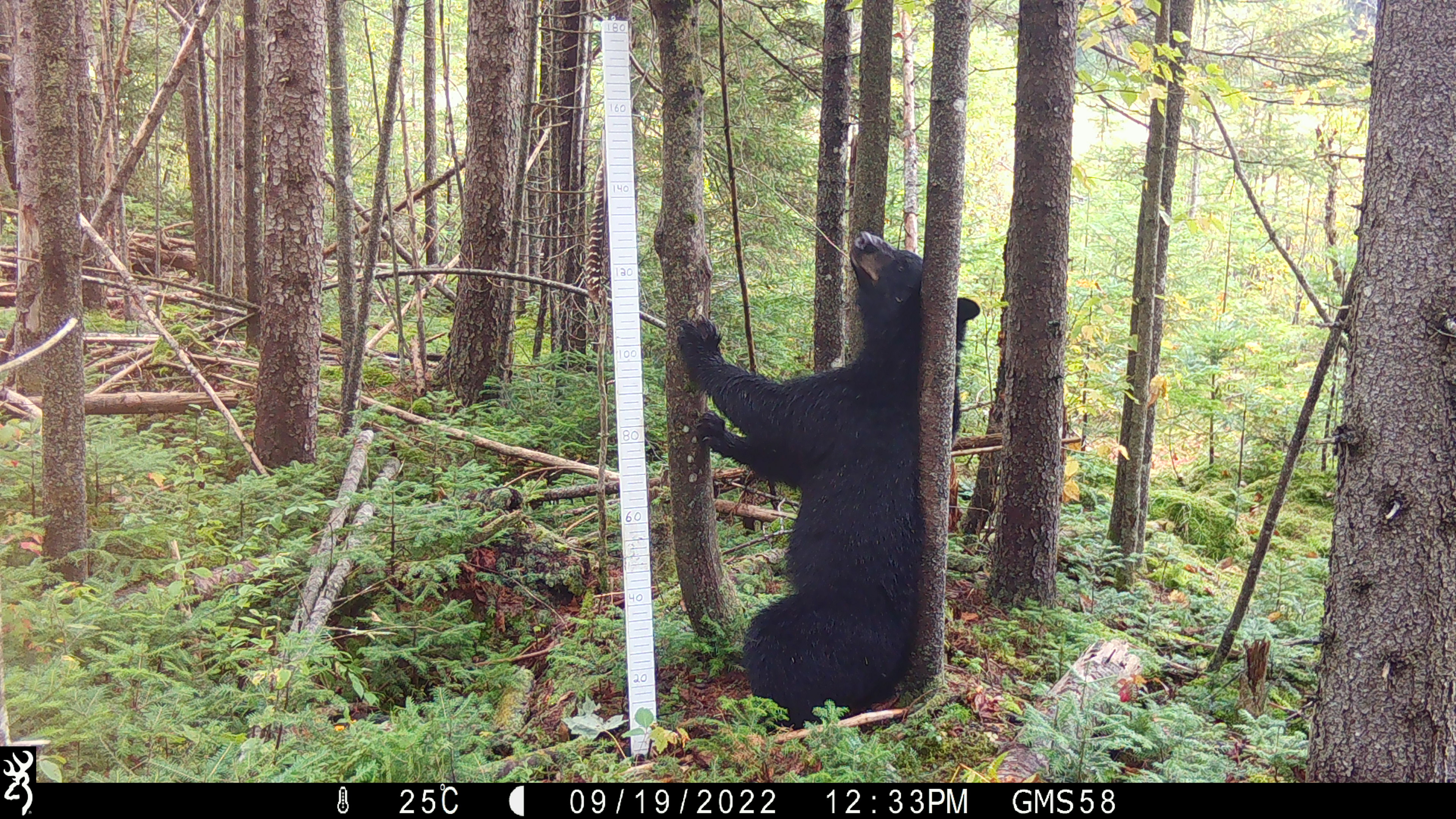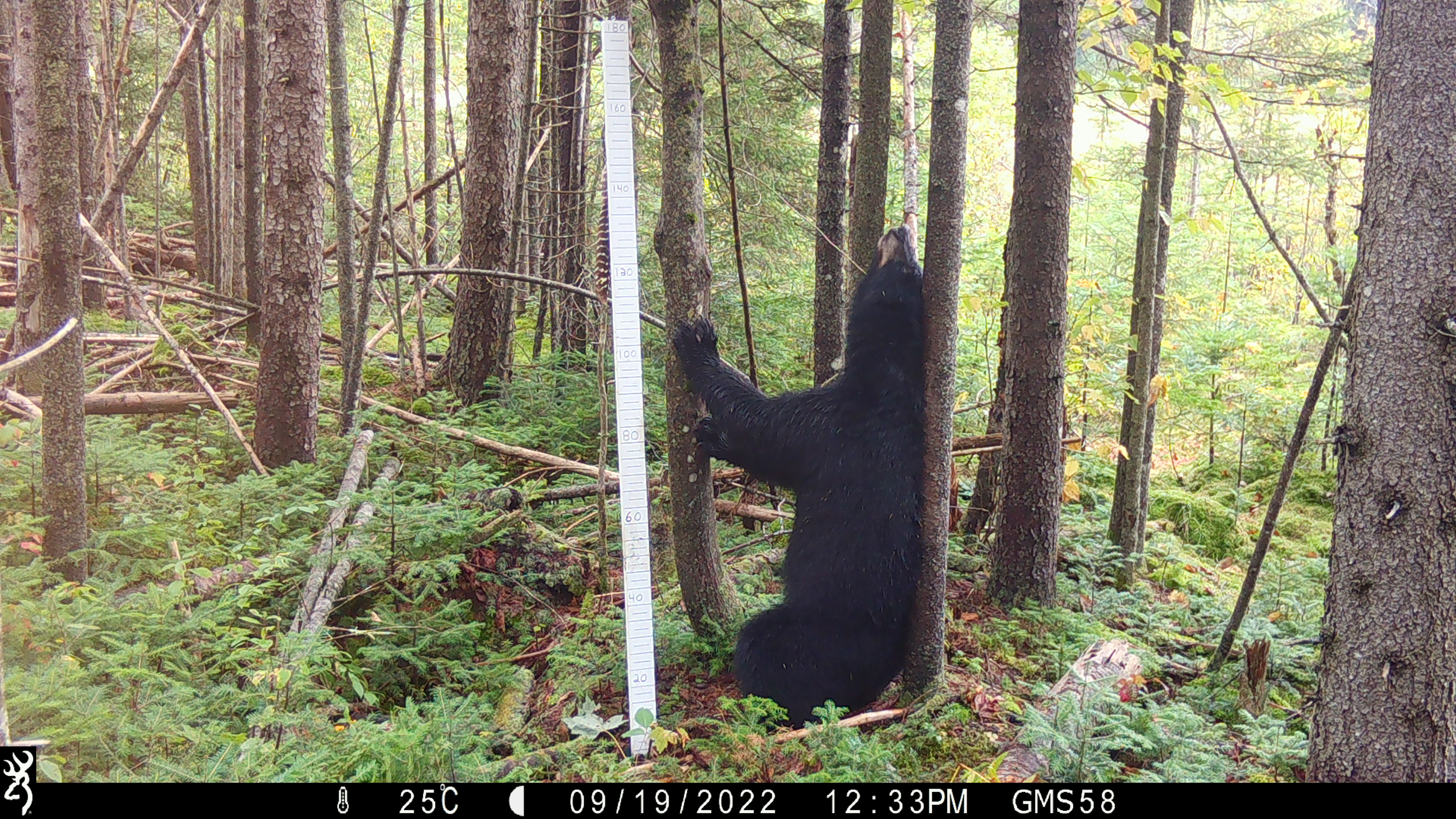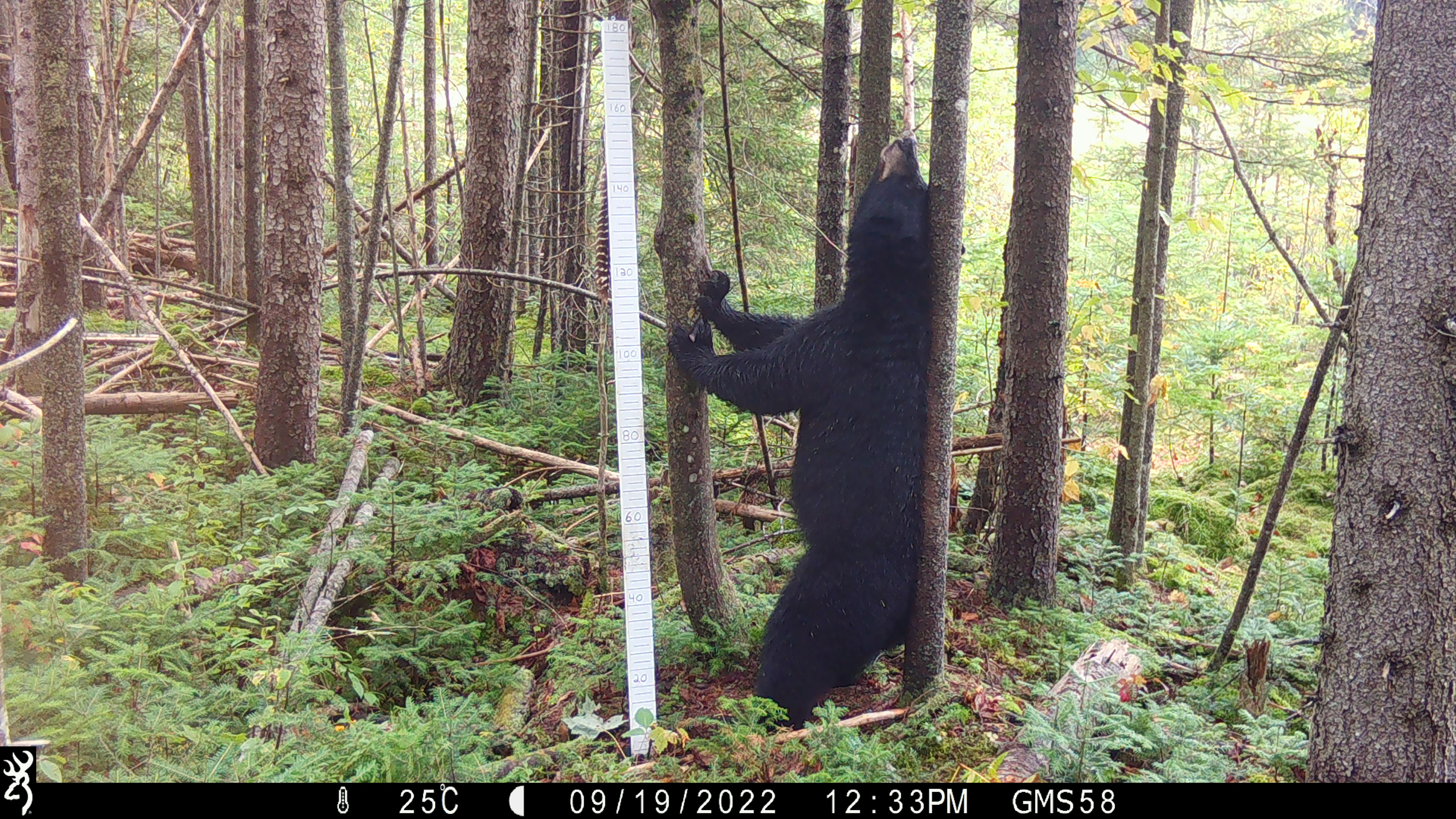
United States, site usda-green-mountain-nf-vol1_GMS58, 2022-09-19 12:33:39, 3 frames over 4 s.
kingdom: Animalia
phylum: Chordata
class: Mammalia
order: Carnivora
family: Ursidae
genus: Ursus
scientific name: Ursus americanus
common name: black bear